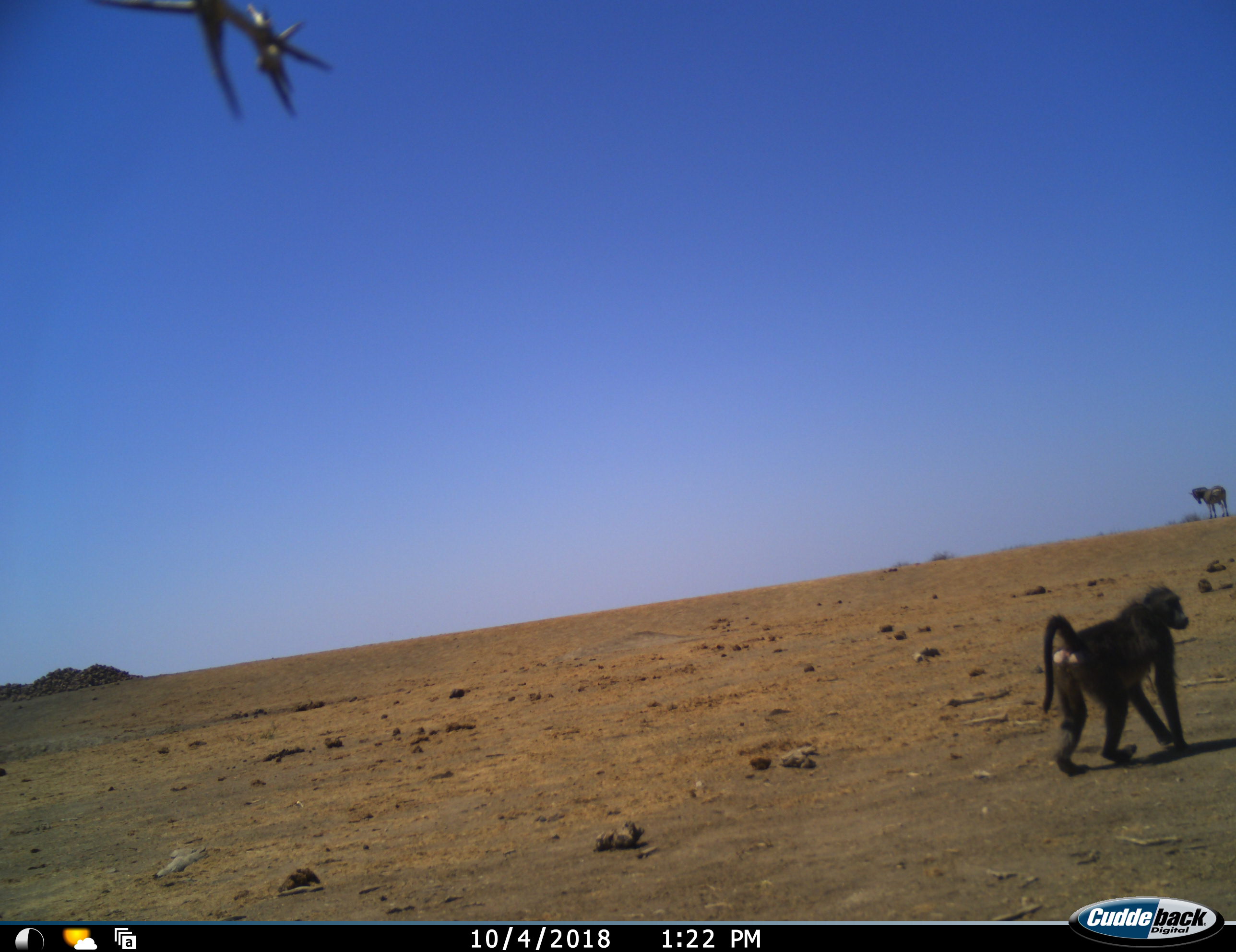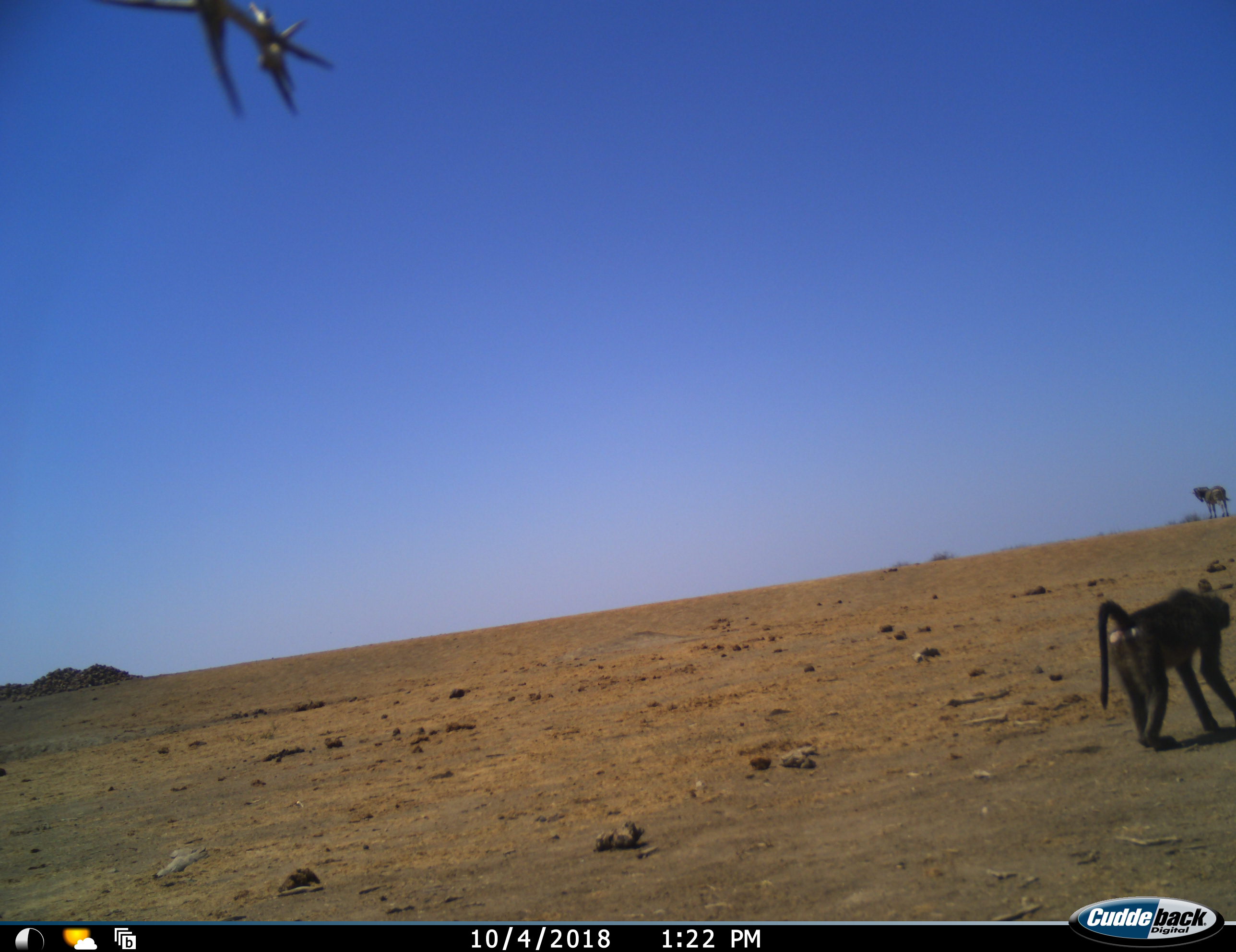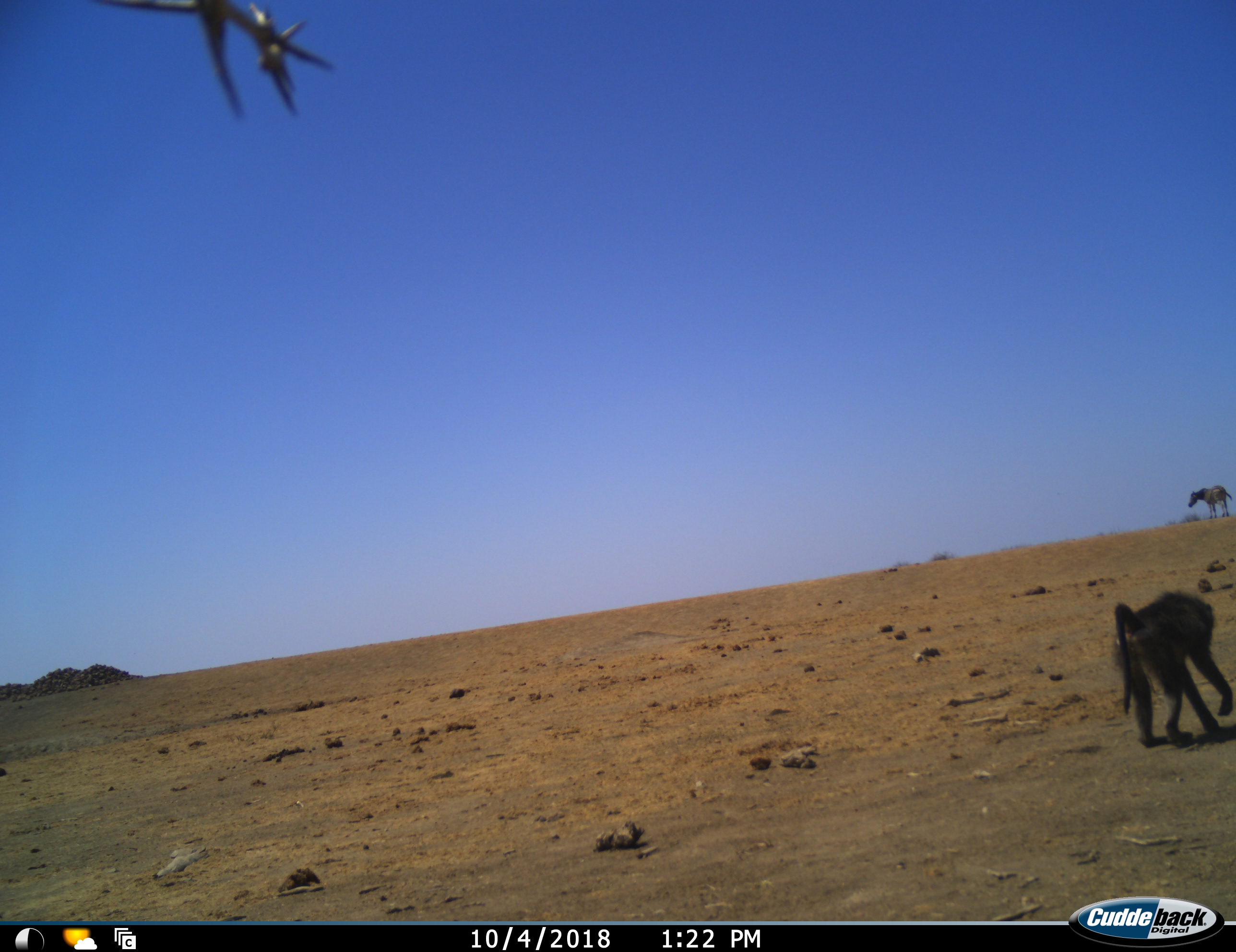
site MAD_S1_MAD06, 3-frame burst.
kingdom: Animalia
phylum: Chordata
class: Mammalia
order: Primates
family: Cercopithecidae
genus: Papio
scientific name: Papio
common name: baboon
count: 1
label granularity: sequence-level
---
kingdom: Animalia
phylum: Chordata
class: Mammalia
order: Perissodactyla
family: Equidae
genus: Equus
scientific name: Equus quagga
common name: plains zebra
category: zebraplains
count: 1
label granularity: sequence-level